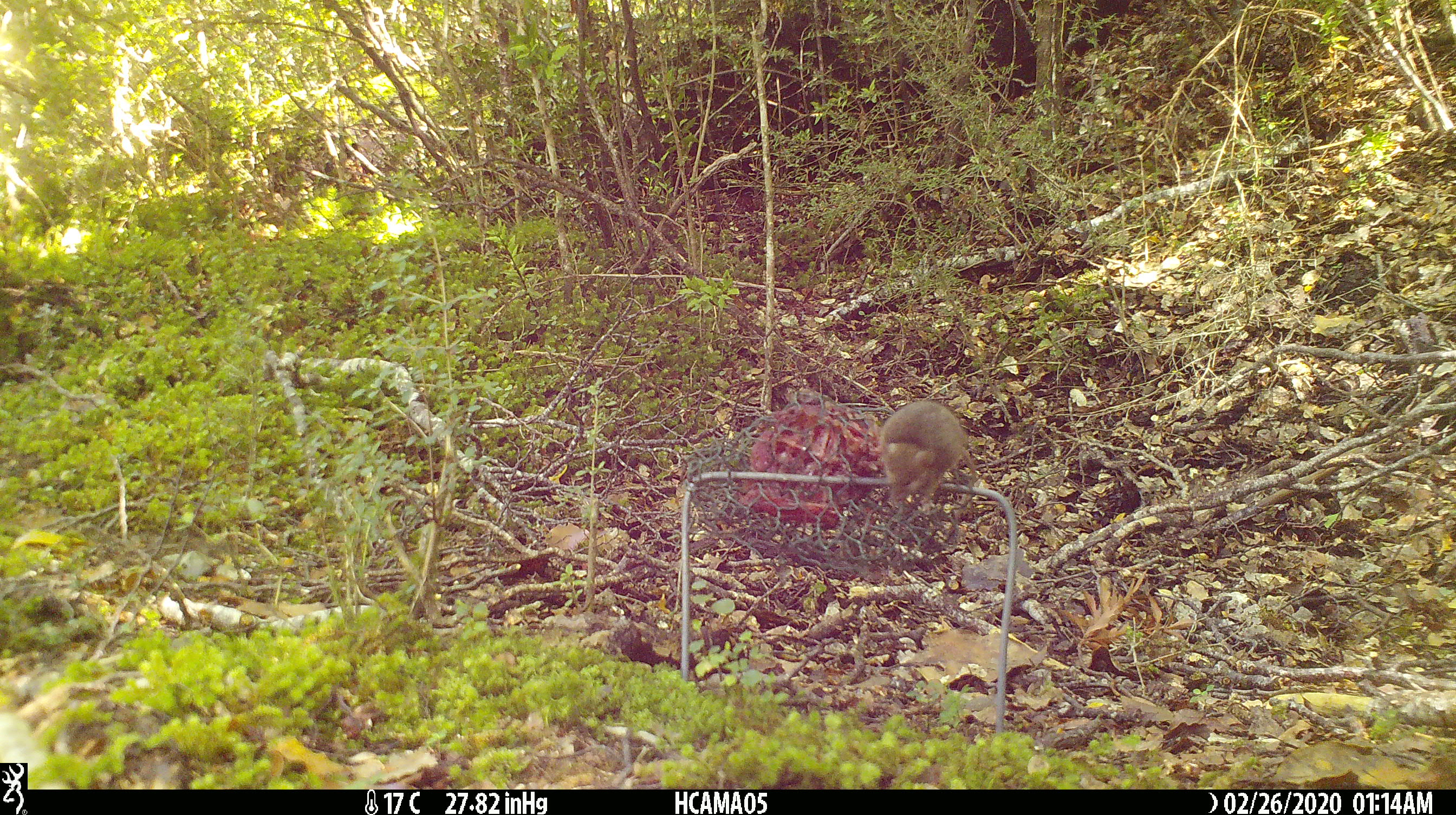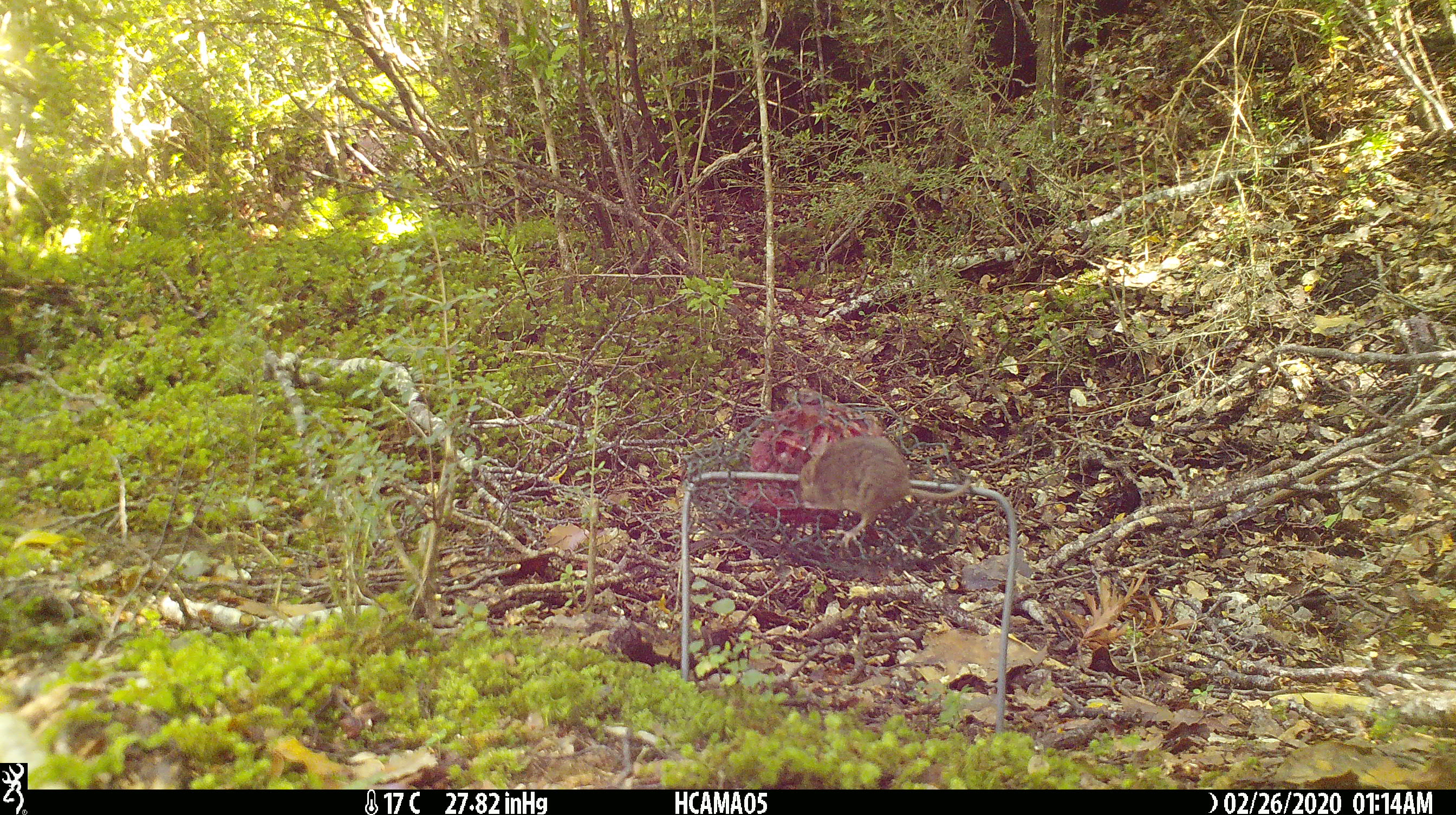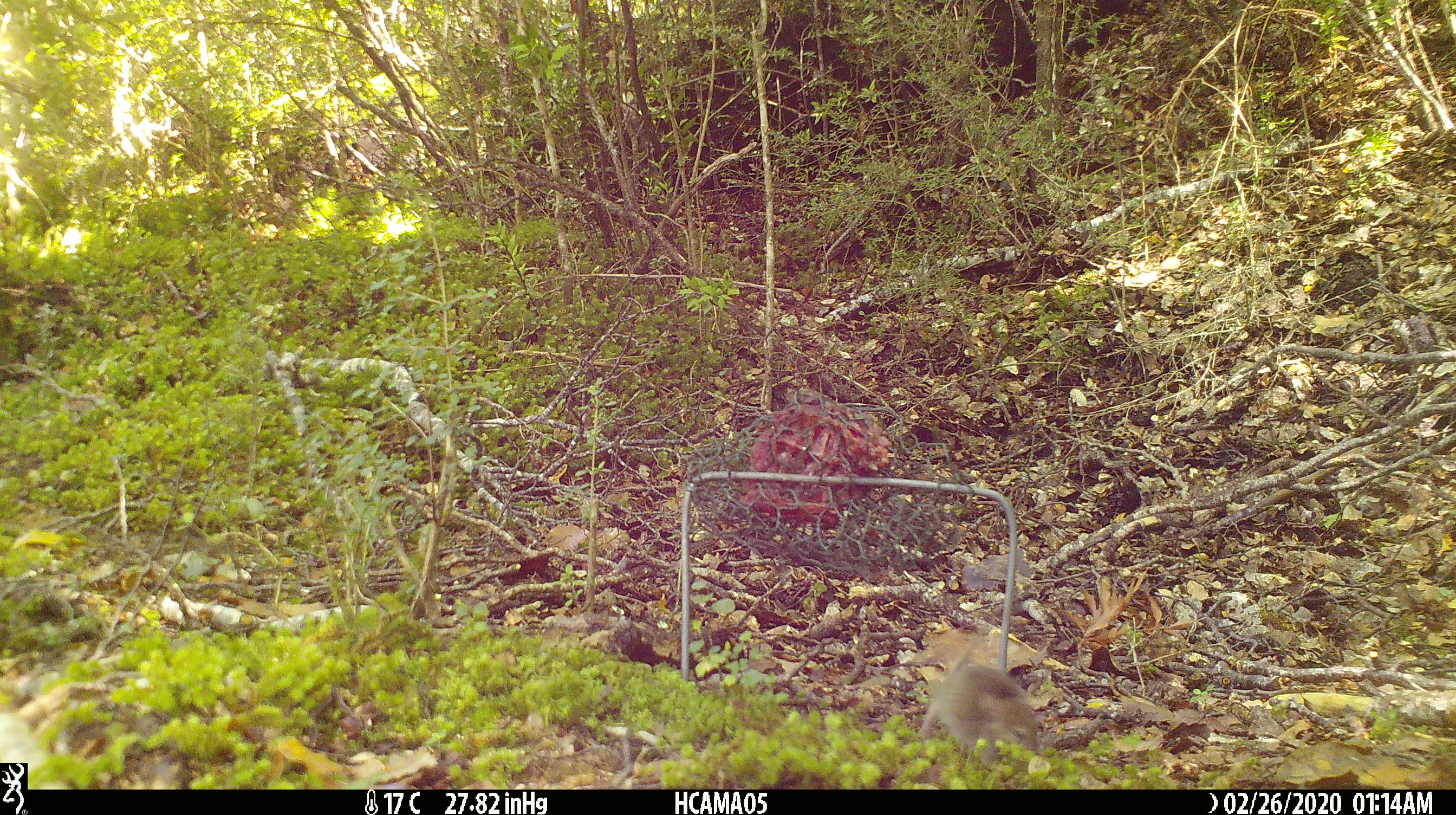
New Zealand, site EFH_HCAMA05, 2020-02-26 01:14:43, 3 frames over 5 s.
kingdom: Animalia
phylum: Chordata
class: Mammalia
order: Rodentia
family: Muridae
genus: Mus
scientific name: Mus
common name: mouse